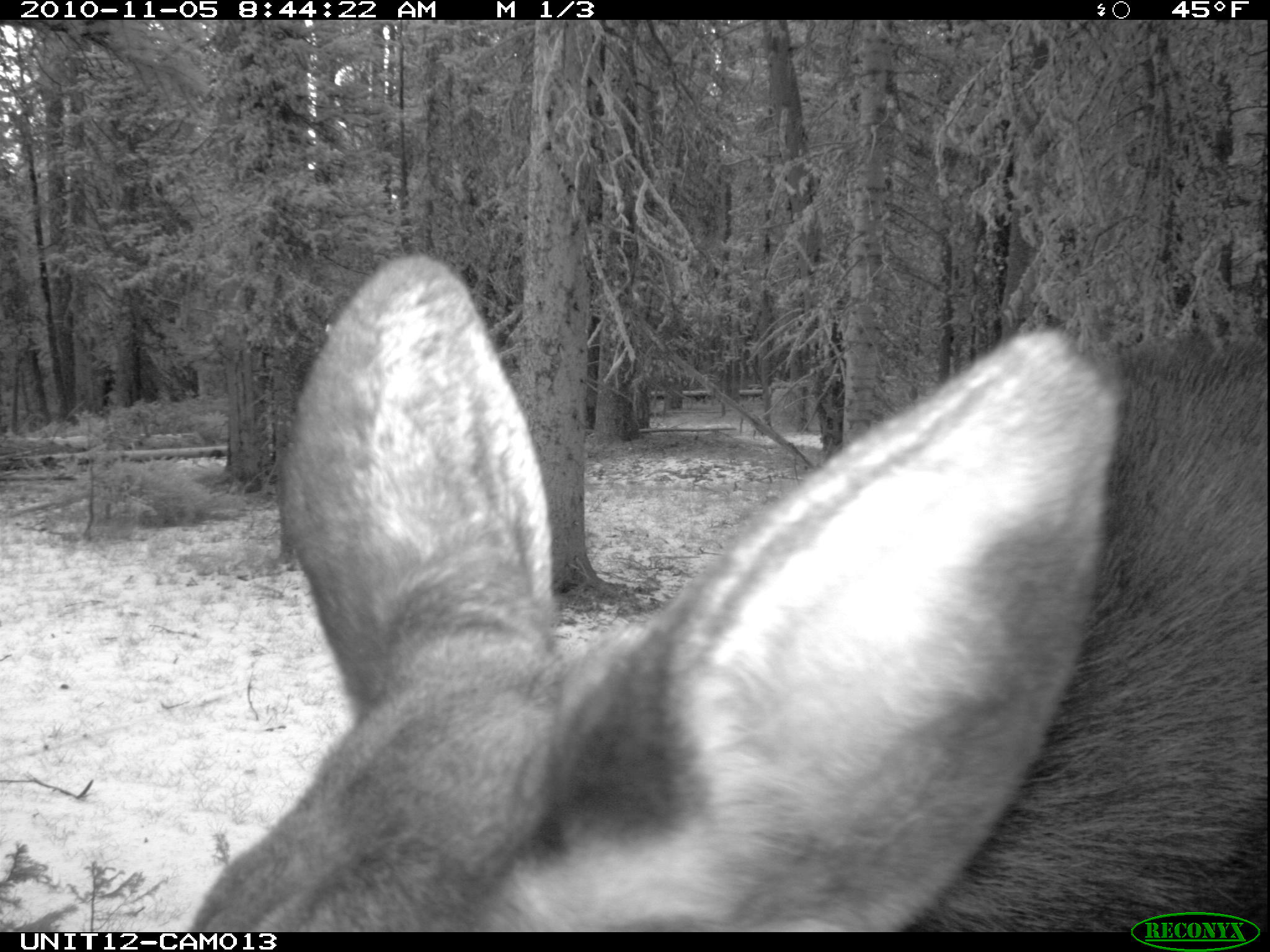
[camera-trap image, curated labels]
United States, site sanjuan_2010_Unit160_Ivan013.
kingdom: Animalia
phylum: Chordata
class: Mammalia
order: Artiodactyla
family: Cervidae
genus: Alces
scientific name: Alces alces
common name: moose